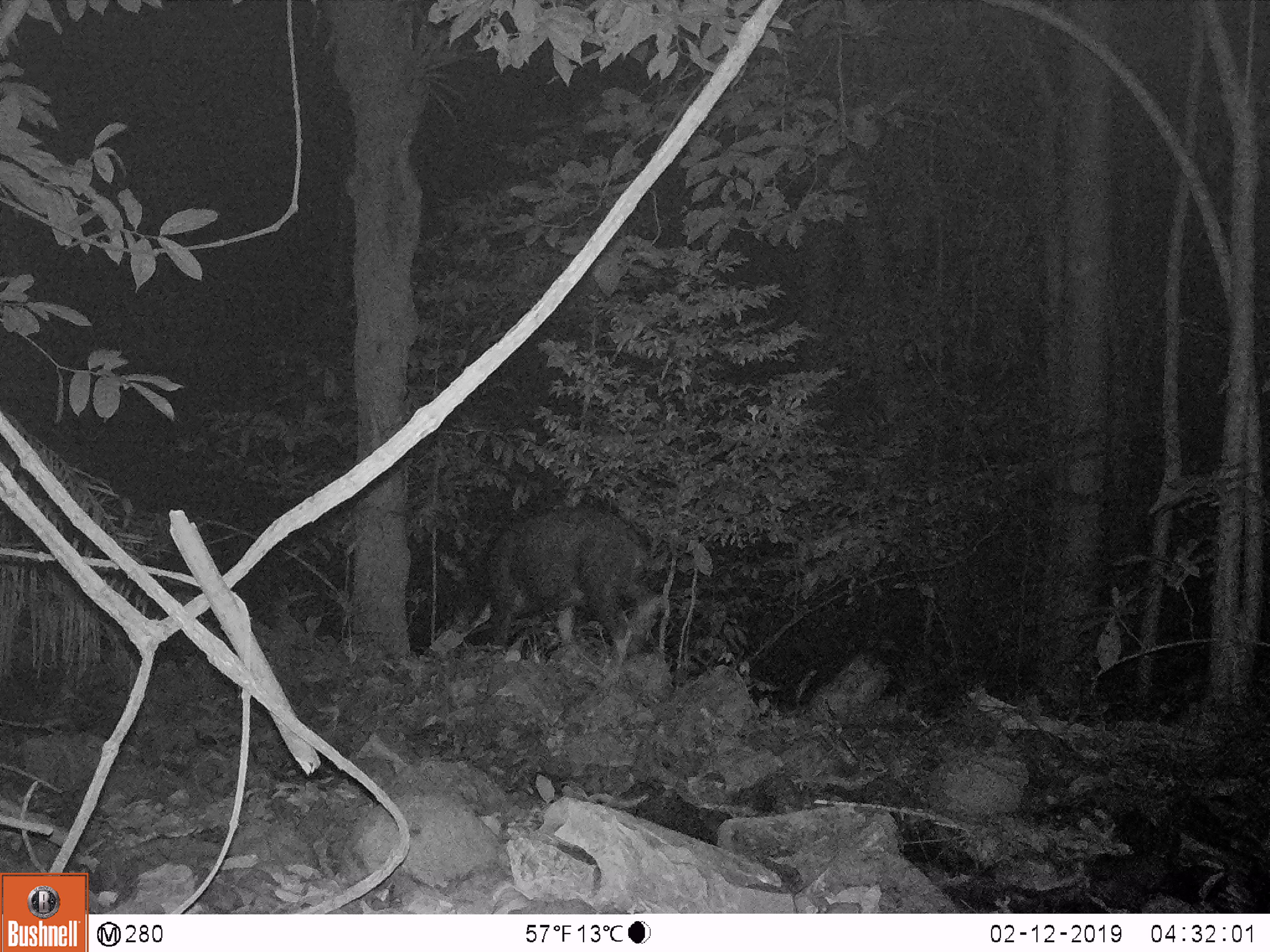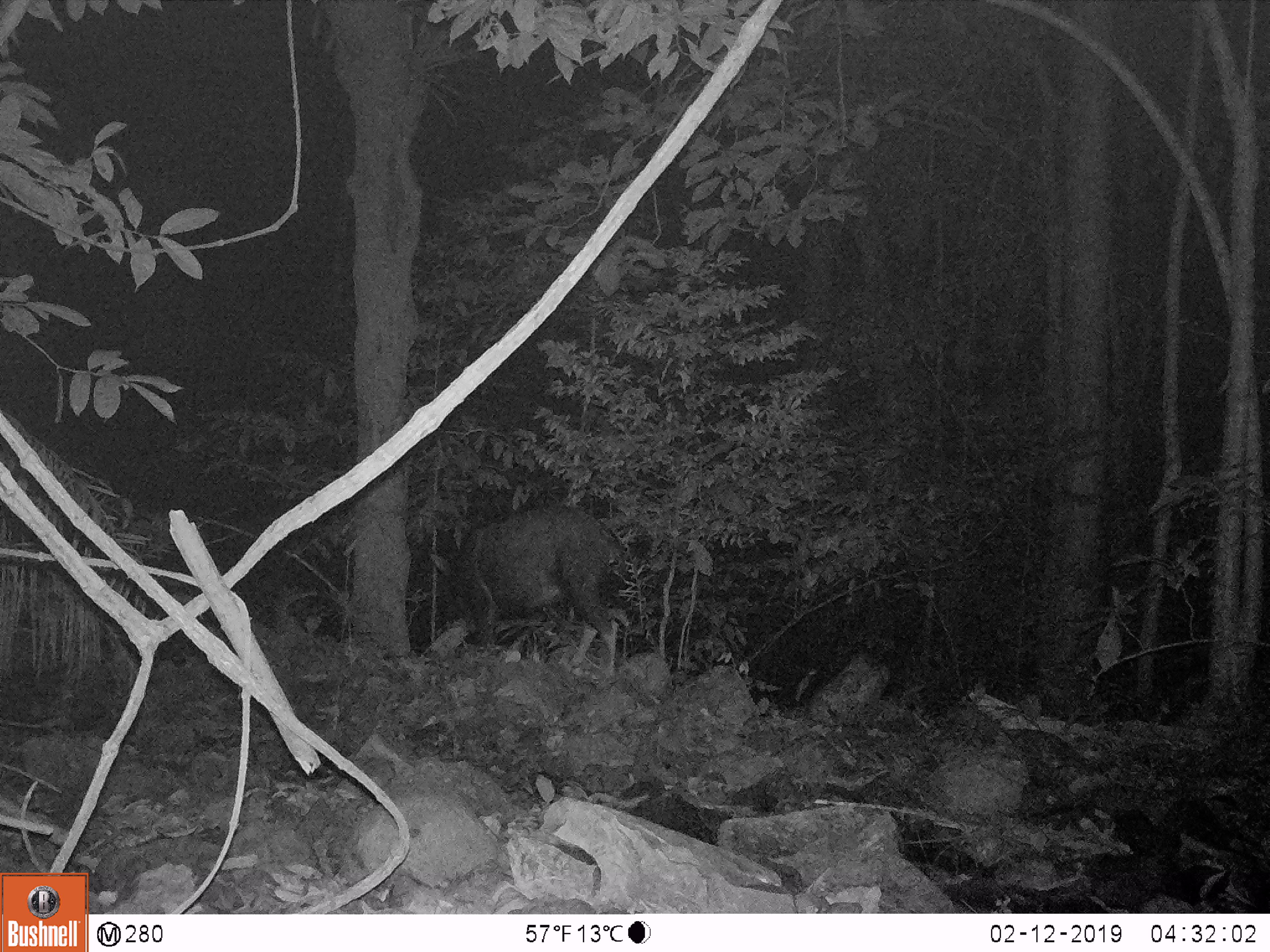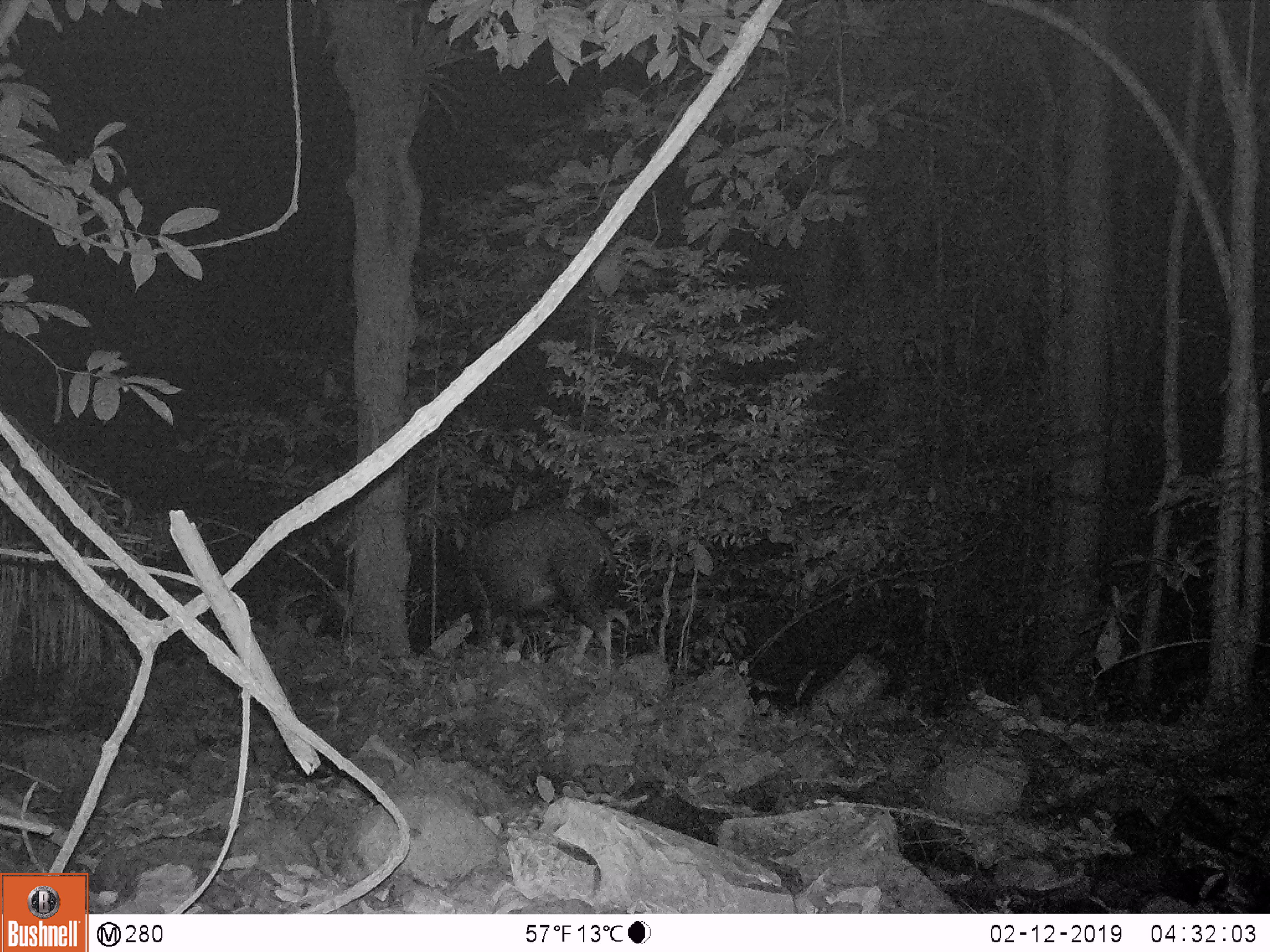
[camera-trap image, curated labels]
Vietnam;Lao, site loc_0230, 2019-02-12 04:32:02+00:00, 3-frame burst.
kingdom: Animalia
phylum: Chordata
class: Mammalia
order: Artiodactyla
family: Bovidae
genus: Capricornis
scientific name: Capricornis sumatraensis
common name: chinese serow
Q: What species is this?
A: Chinese serow (Capricornis sumatraensis).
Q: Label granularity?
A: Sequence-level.